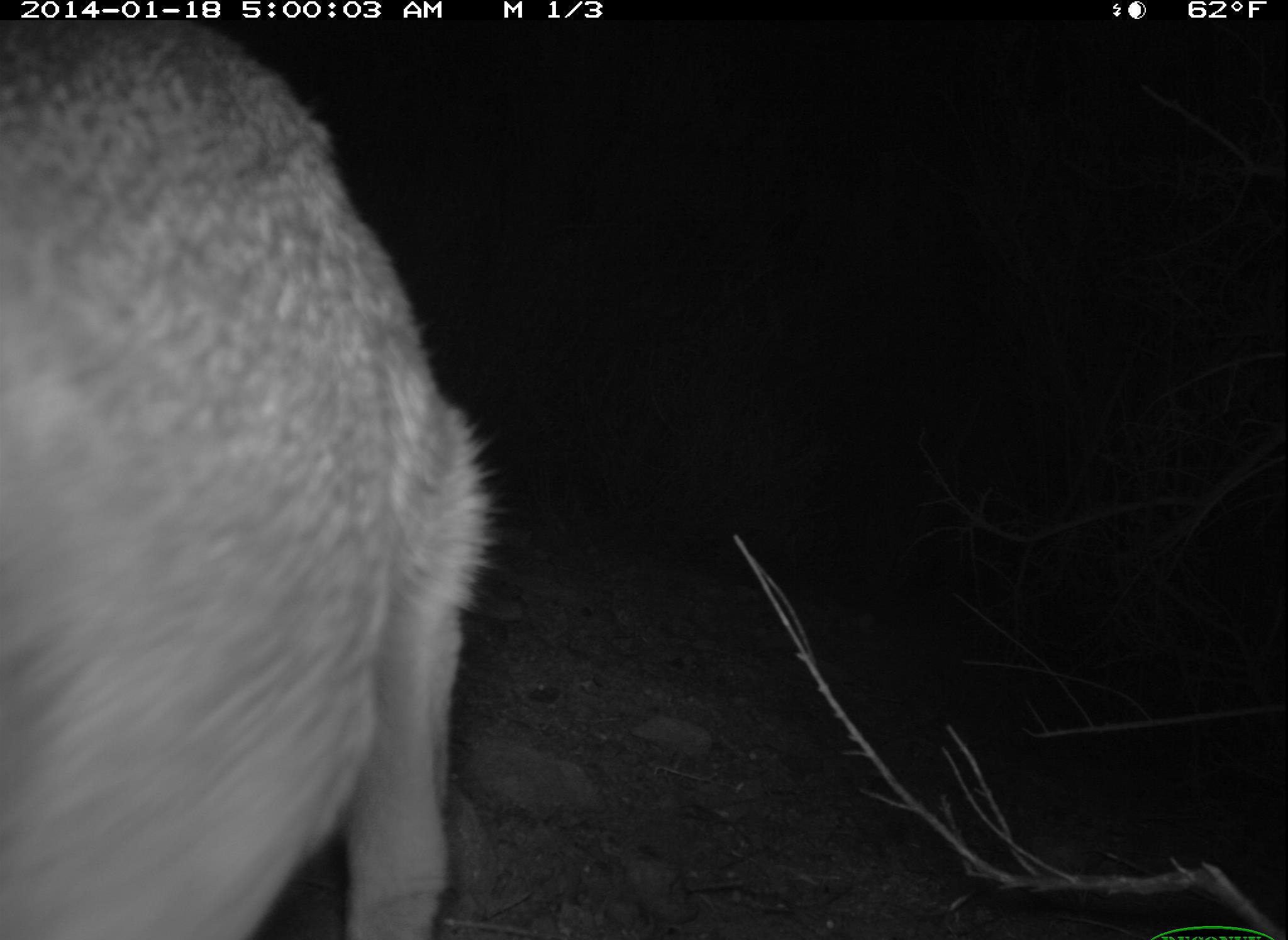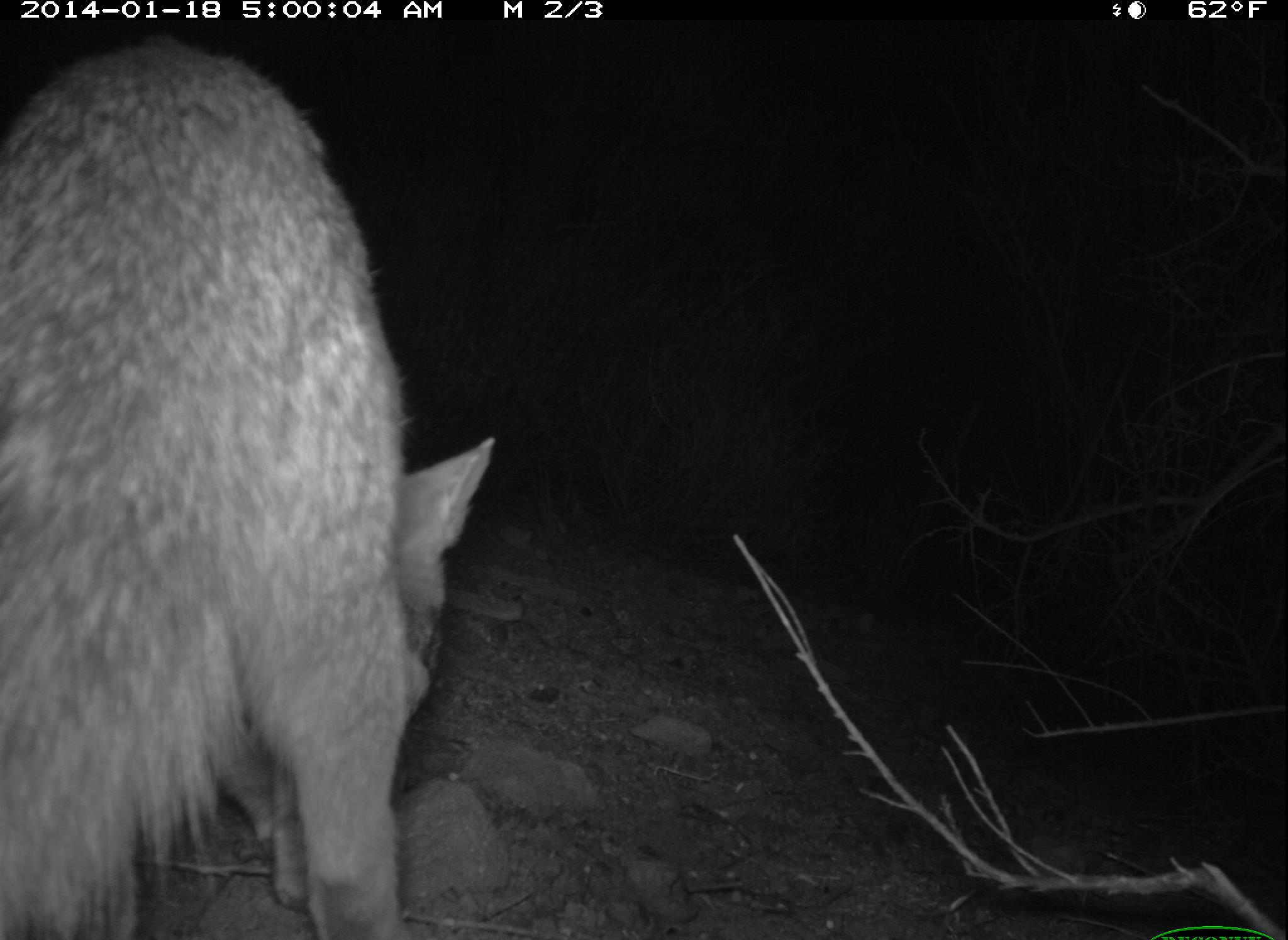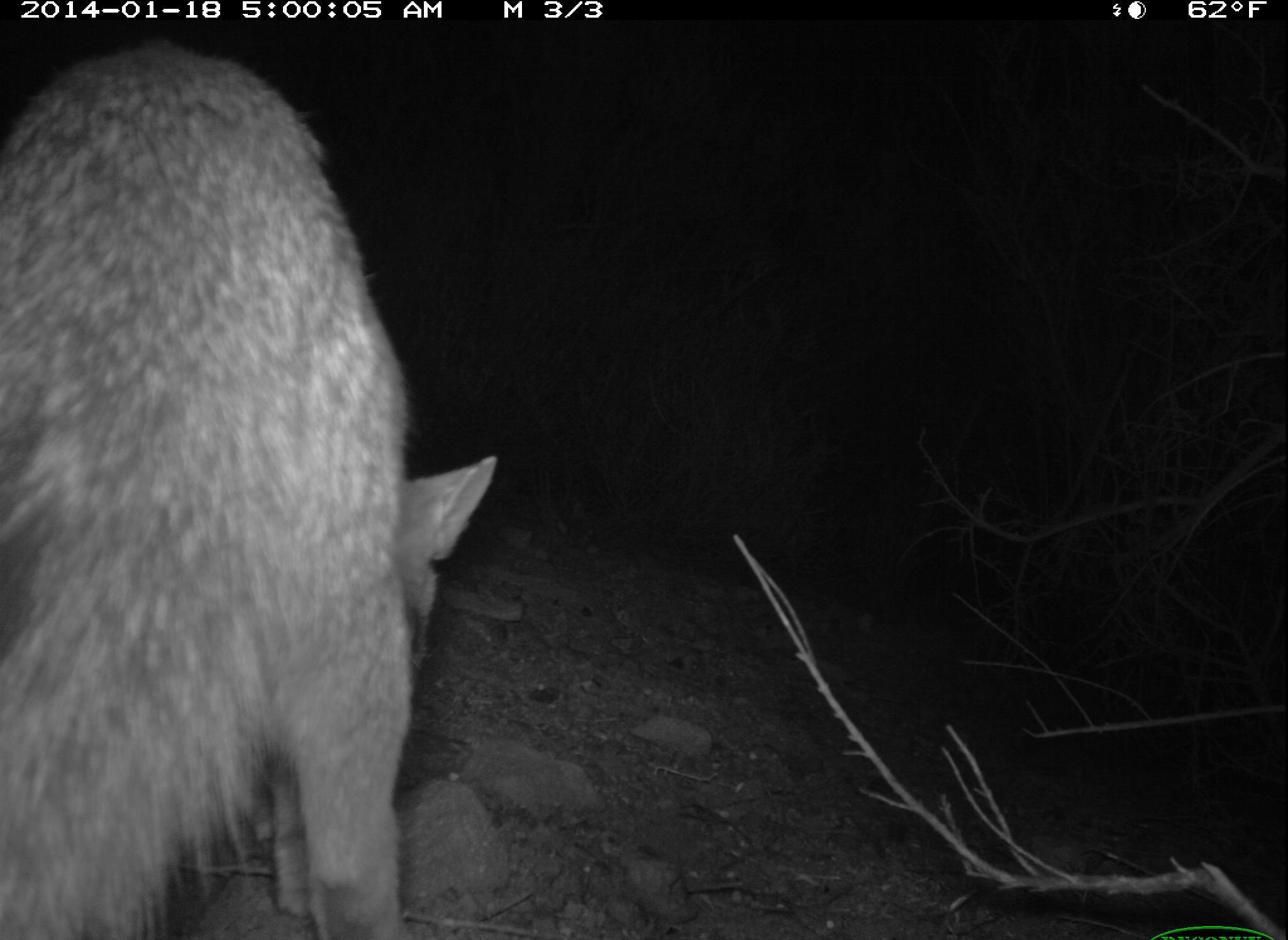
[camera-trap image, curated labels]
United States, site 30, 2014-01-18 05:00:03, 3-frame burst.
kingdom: Animalia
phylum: Chordata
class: Mammalia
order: Carnivora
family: Canidae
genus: Urocyon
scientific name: Urocyon cinereoargenteus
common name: gray fox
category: fox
Fox (gray fox) (Urocyon cinereoargenteus).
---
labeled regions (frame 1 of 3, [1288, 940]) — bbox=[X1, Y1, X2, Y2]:
fox: bbox=[1, 20, 502, 940]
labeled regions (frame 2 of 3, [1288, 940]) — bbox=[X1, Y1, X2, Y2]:
fox: bbox=[0, 37, 498, 938]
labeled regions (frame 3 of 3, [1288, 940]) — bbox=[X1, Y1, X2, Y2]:
fox: bbox=[0, 37, 498, 938]